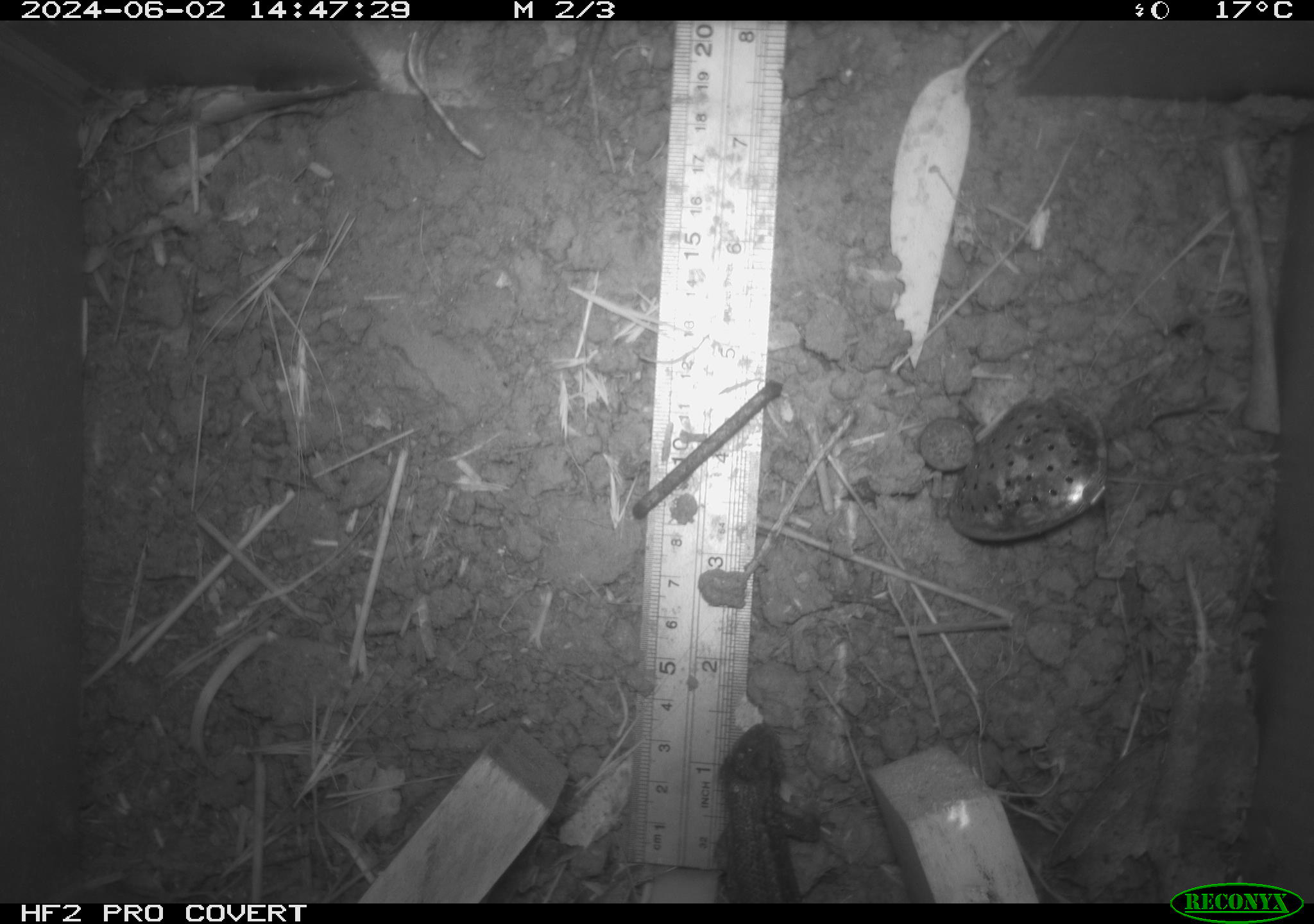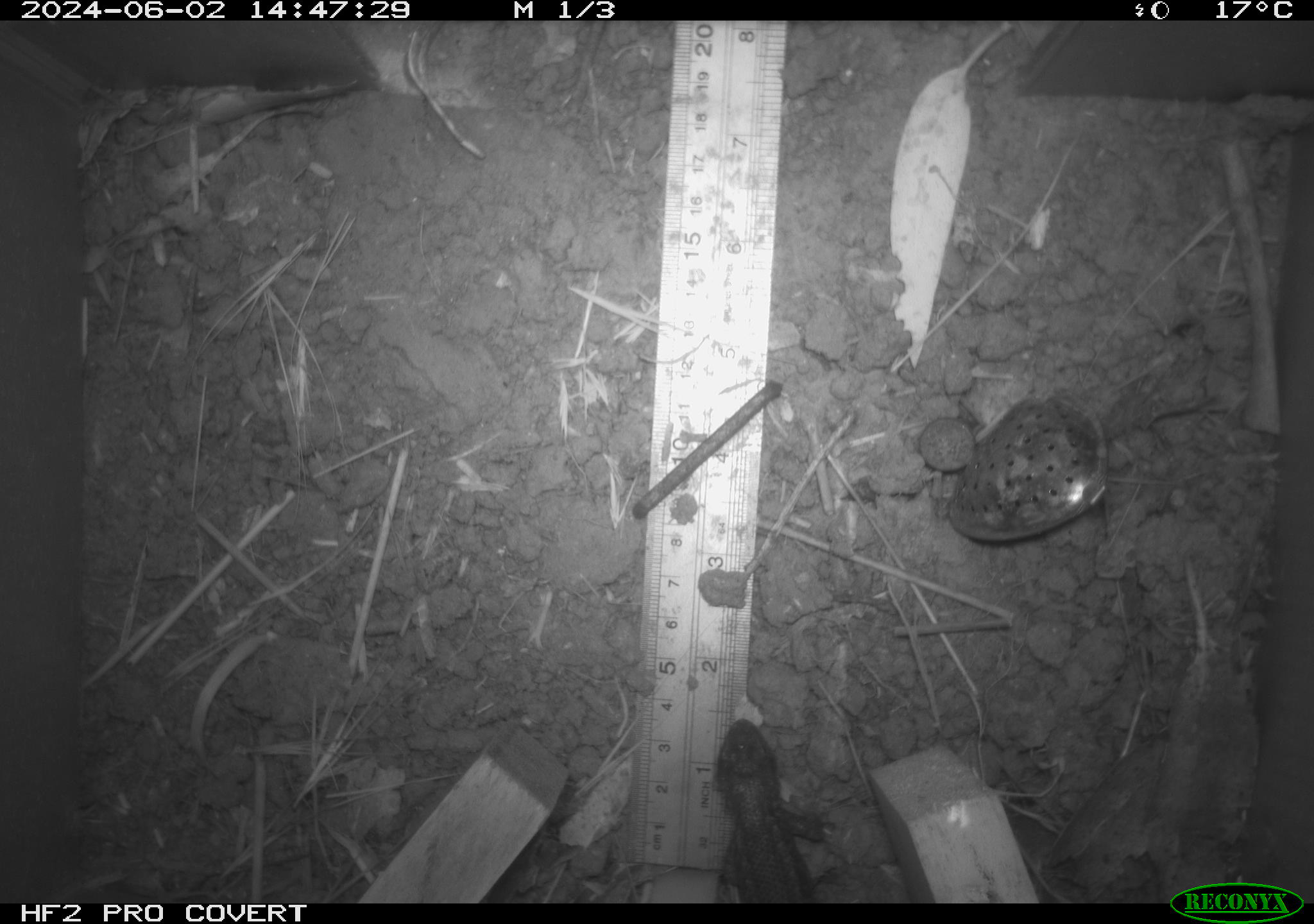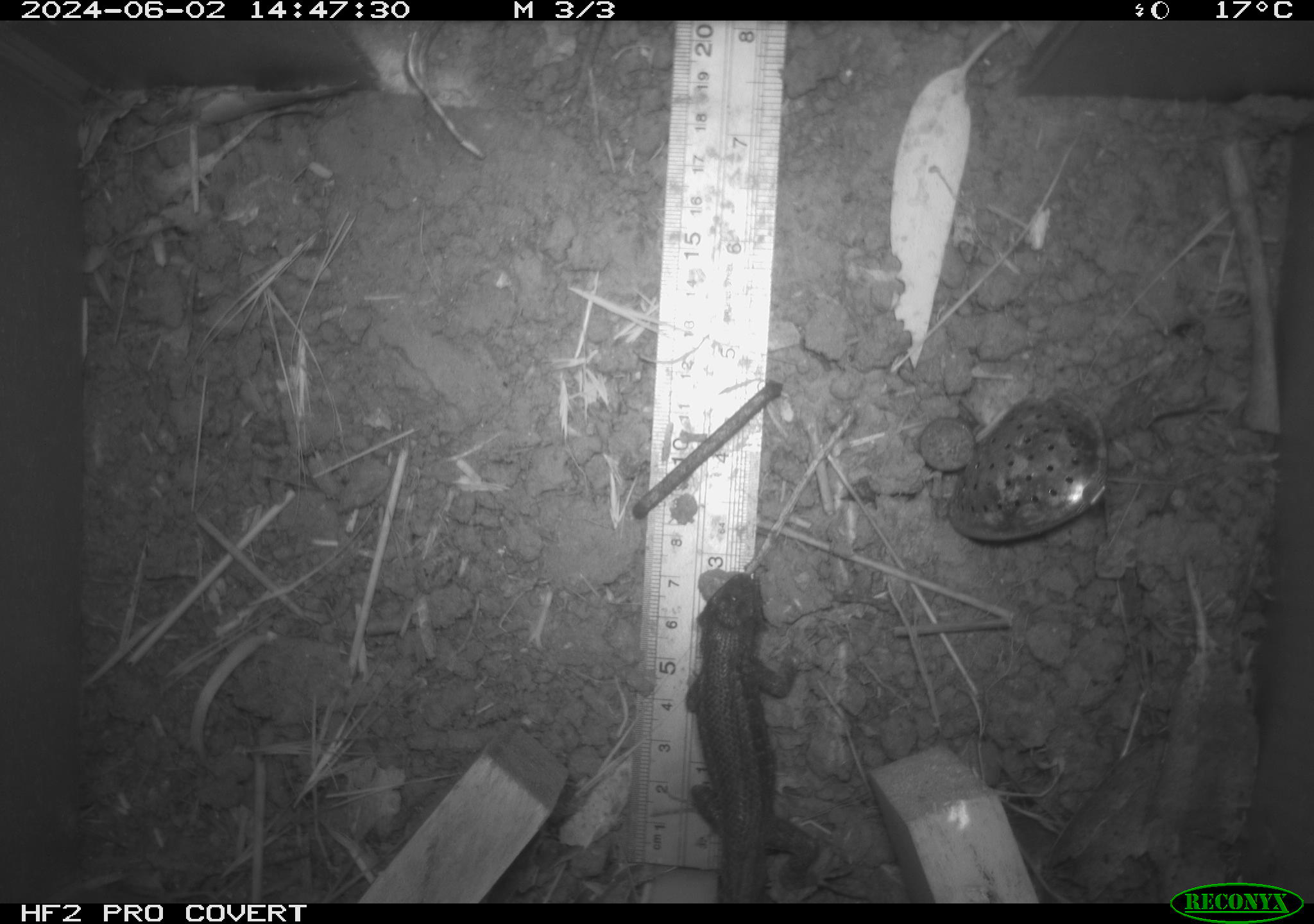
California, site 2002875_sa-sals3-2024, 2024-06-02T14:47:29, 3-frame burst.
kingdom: Animalia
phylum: Chordata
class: Reptilia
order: Squamata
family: Phrynosomatidae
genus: Sceloporus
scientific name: Sceloporus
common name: spiny lizards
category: sceloporus species